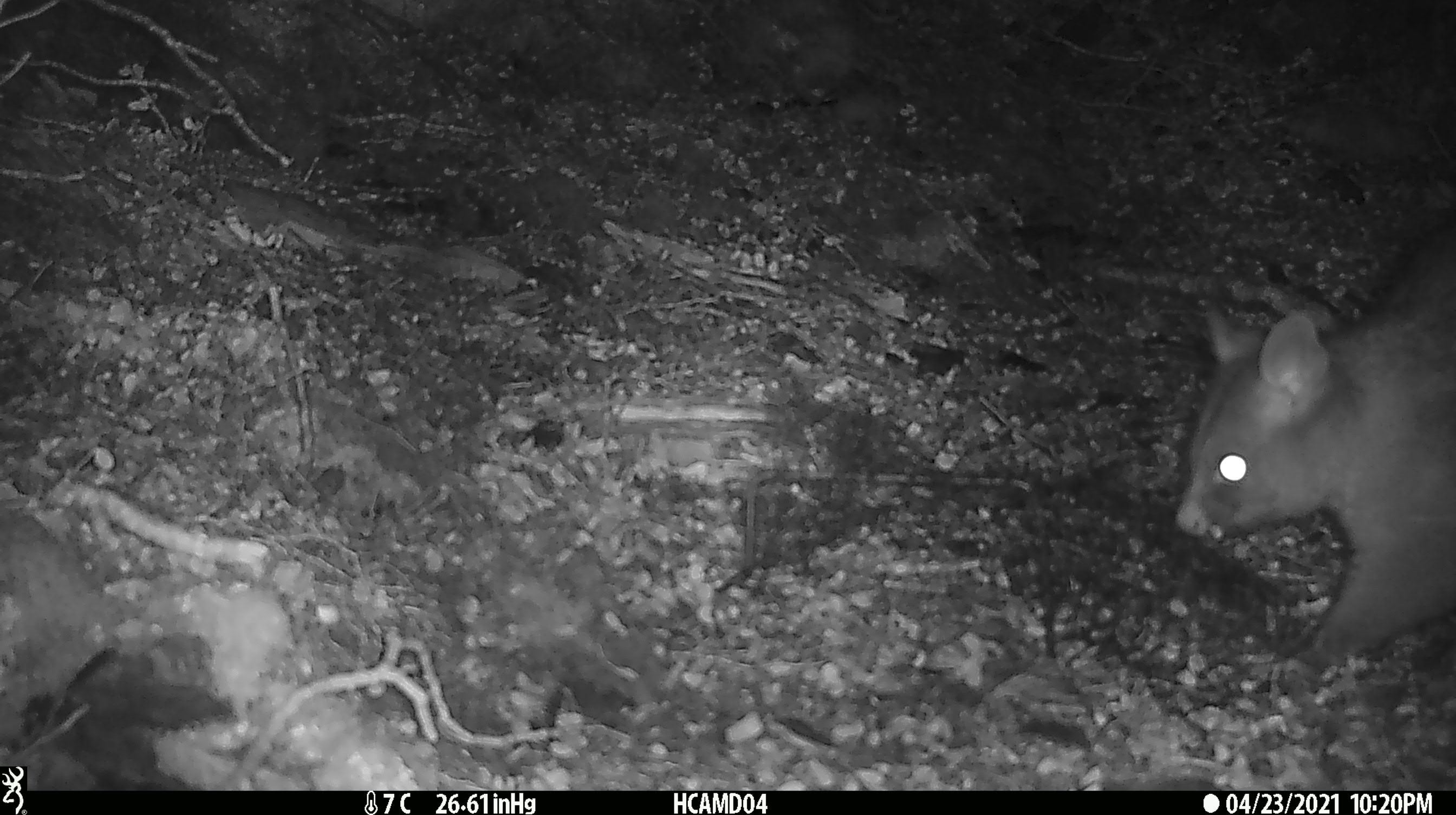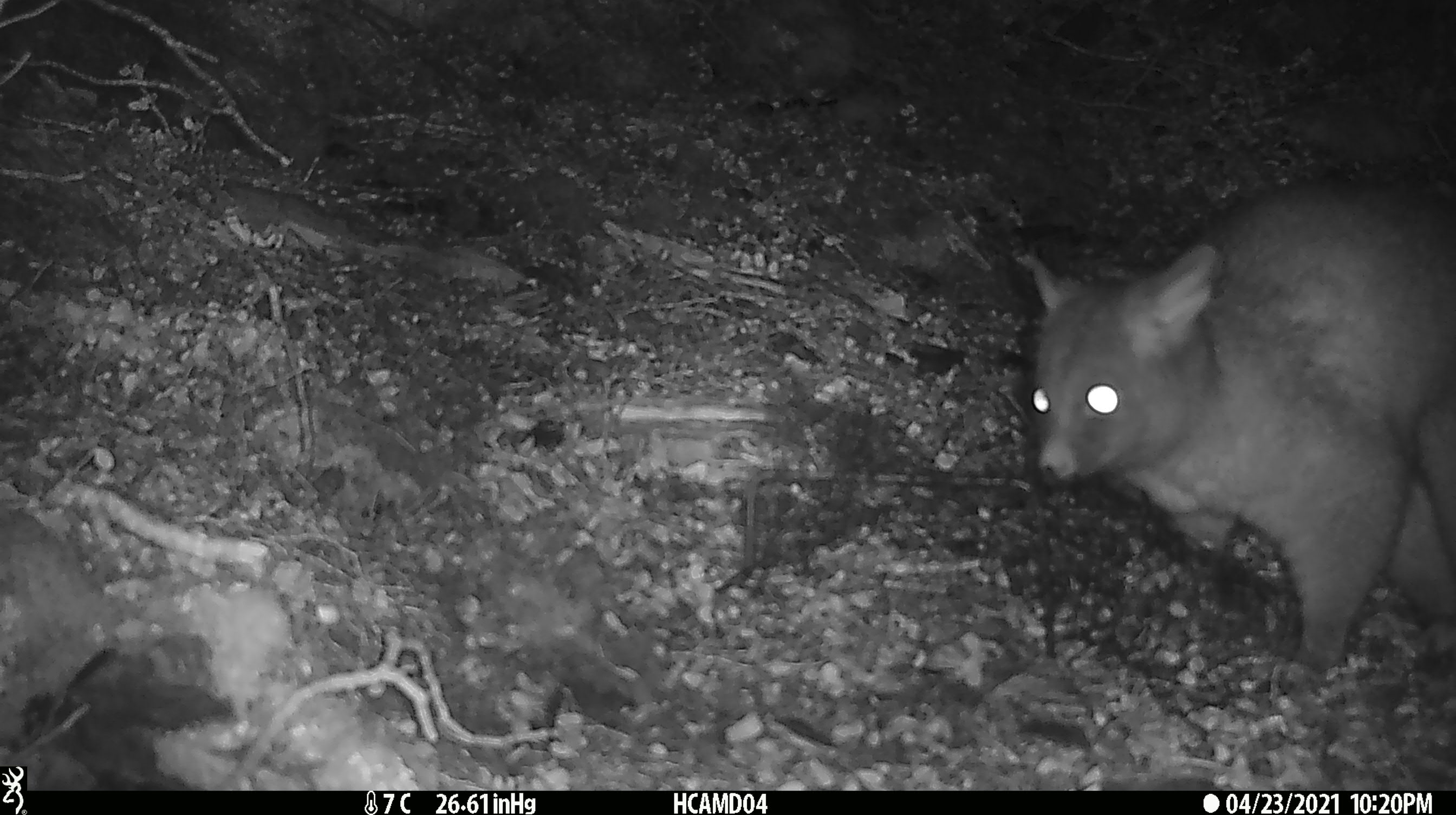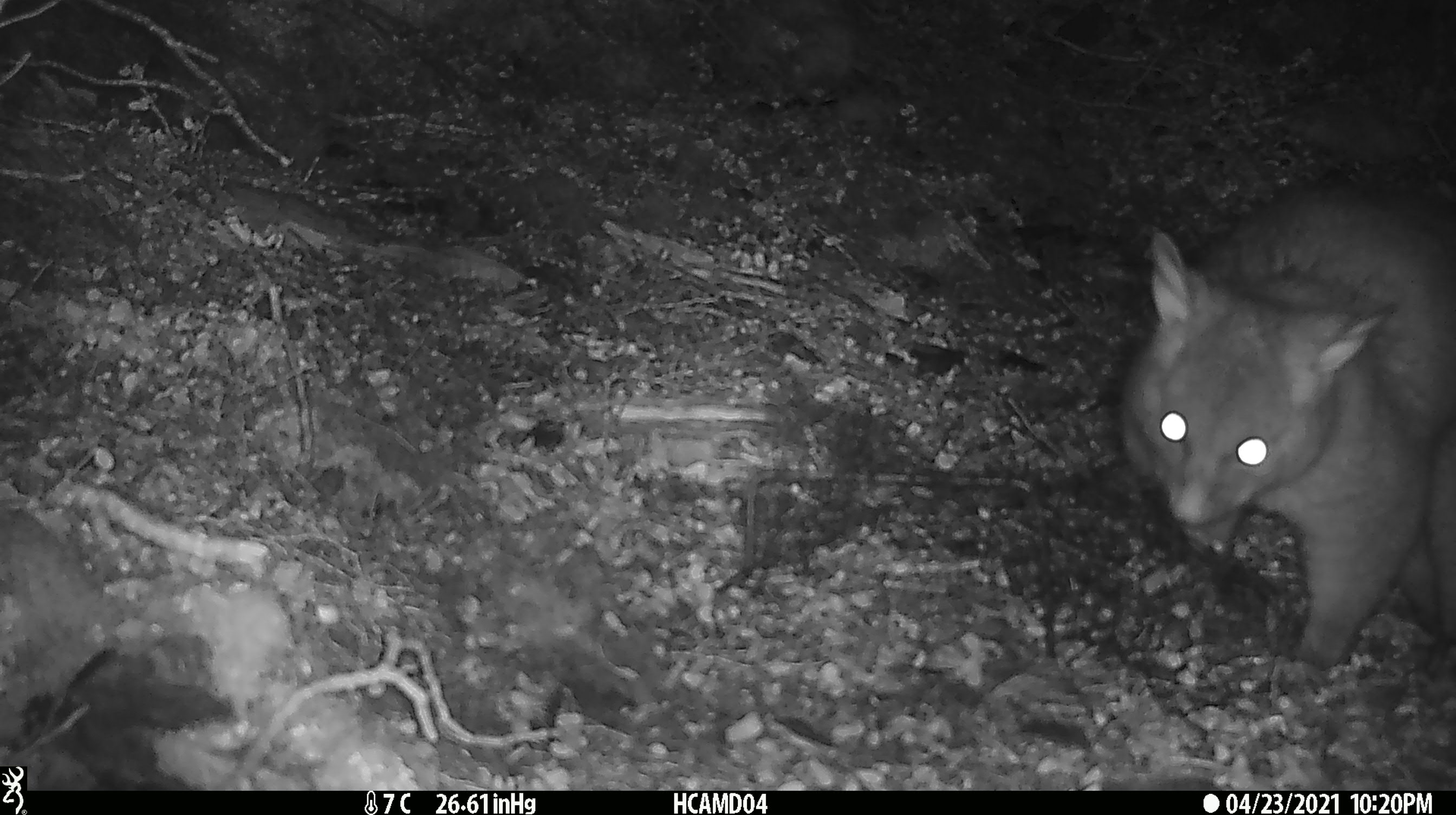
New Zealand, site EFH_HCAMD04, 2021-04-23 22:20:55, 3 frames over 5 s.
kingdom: Animalia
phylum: Chordata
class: Mammalia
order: Diprotodontia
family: Phalangeridae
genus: Trichosurus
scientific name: Trichosurus vulpecula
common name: common brushtail possum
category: possum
Possum (common brushtail possum) (Trichosurus vulpecula).